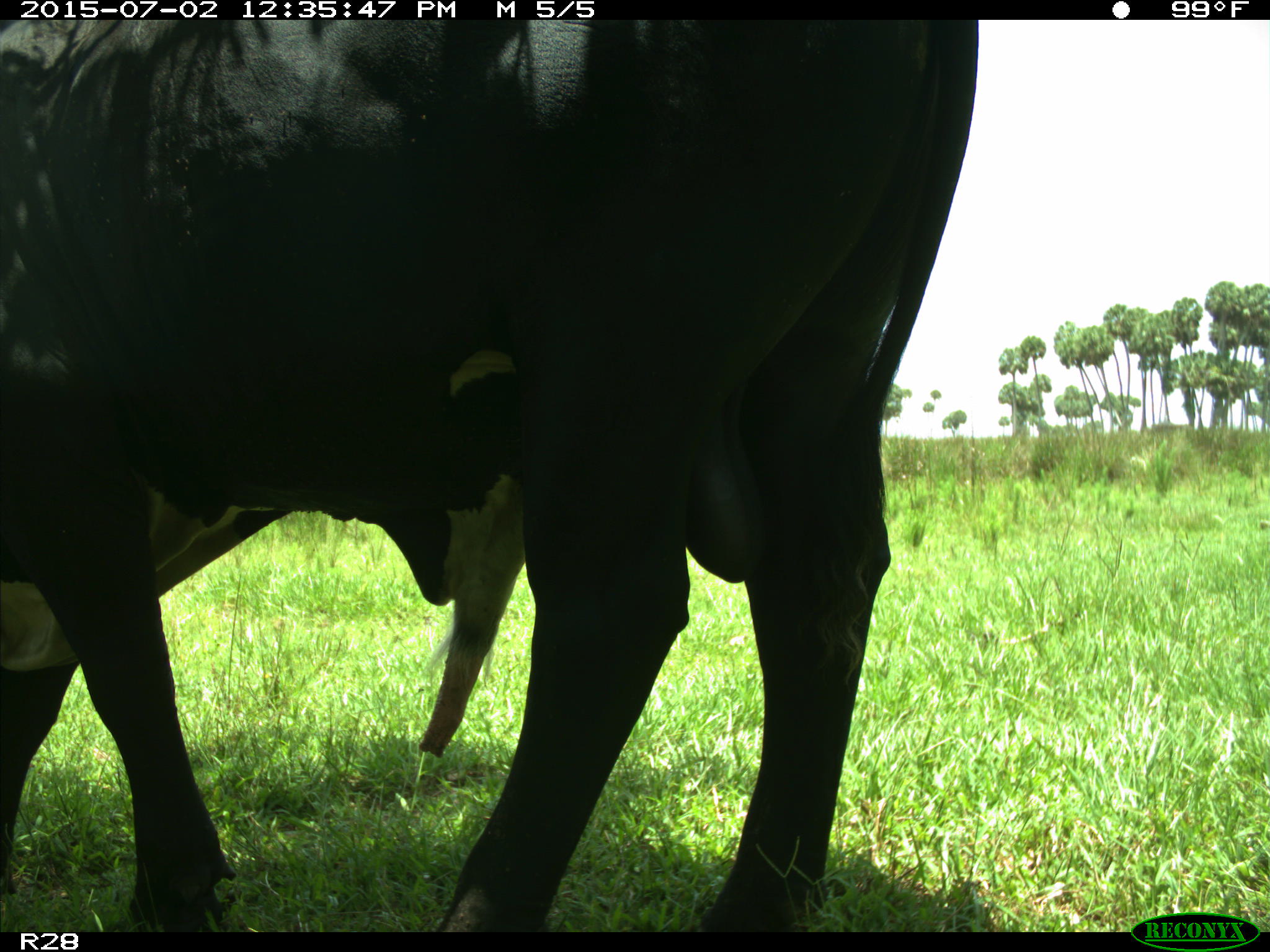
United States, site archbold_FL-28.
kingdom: Animalia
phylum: Chordata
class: Mammalia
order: Artiodactyla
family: Bovidae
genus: Bos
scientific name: Bos taurus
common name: domestic cow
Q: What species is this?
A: Bos taurus (domestic cow).